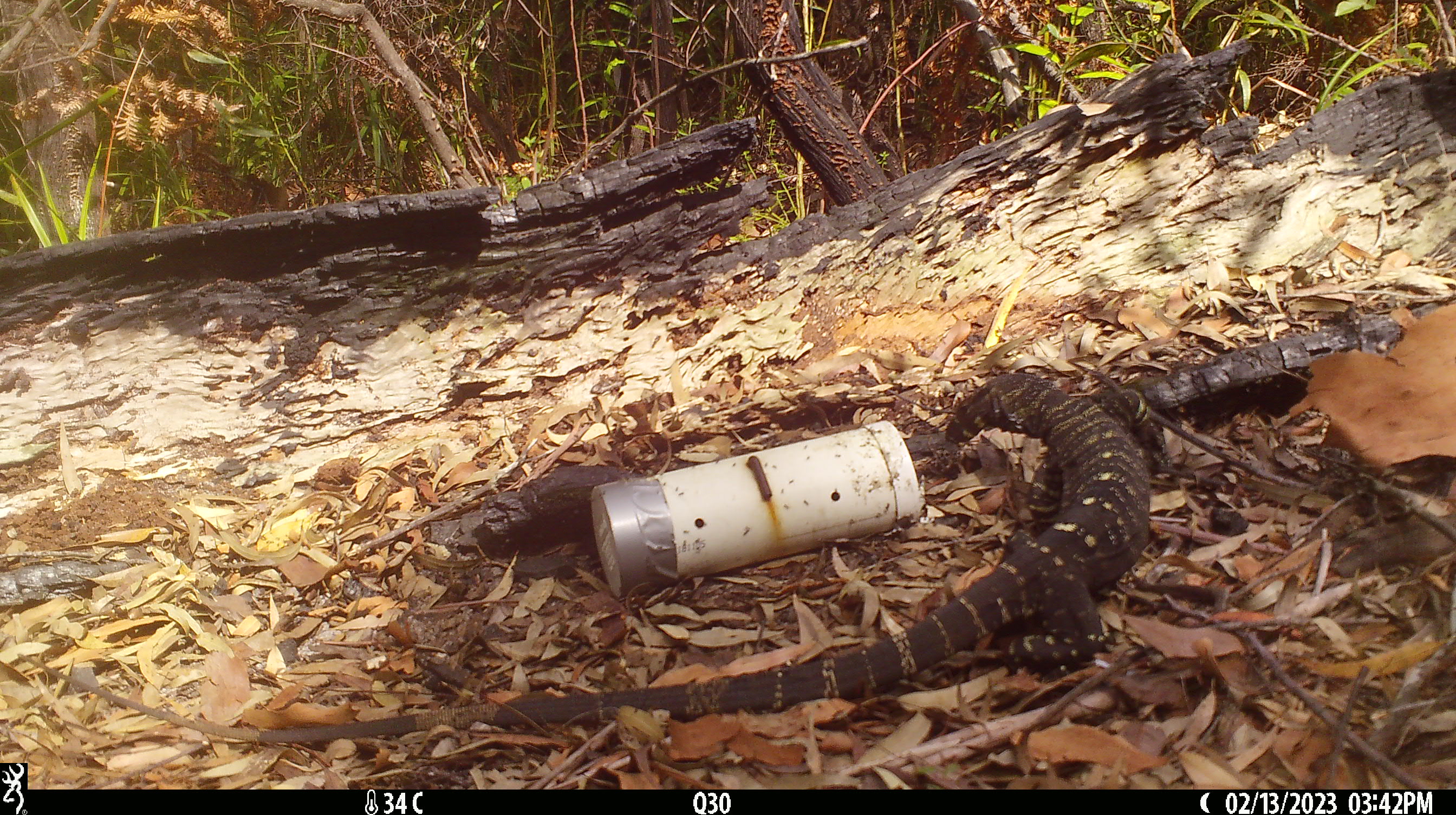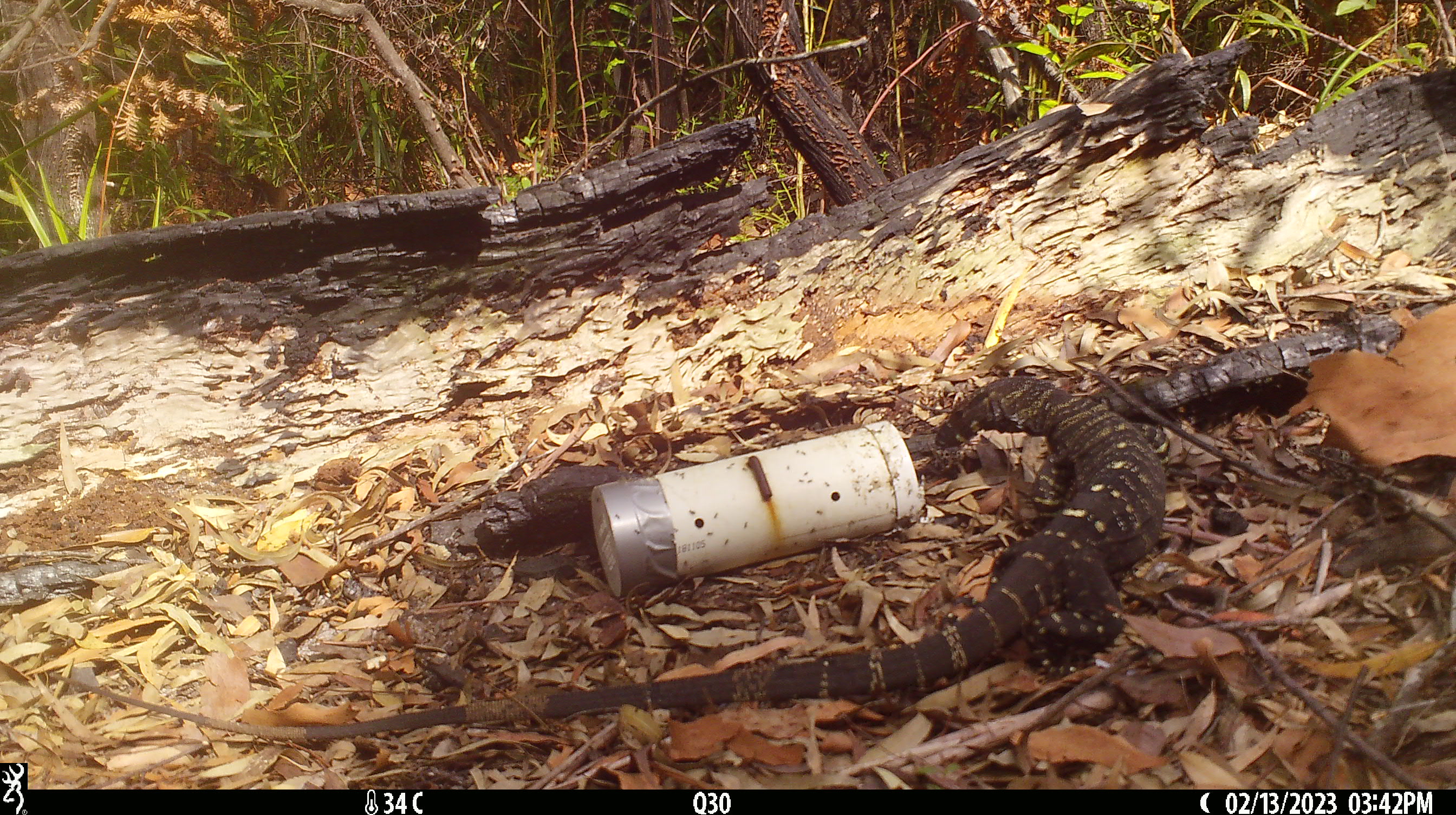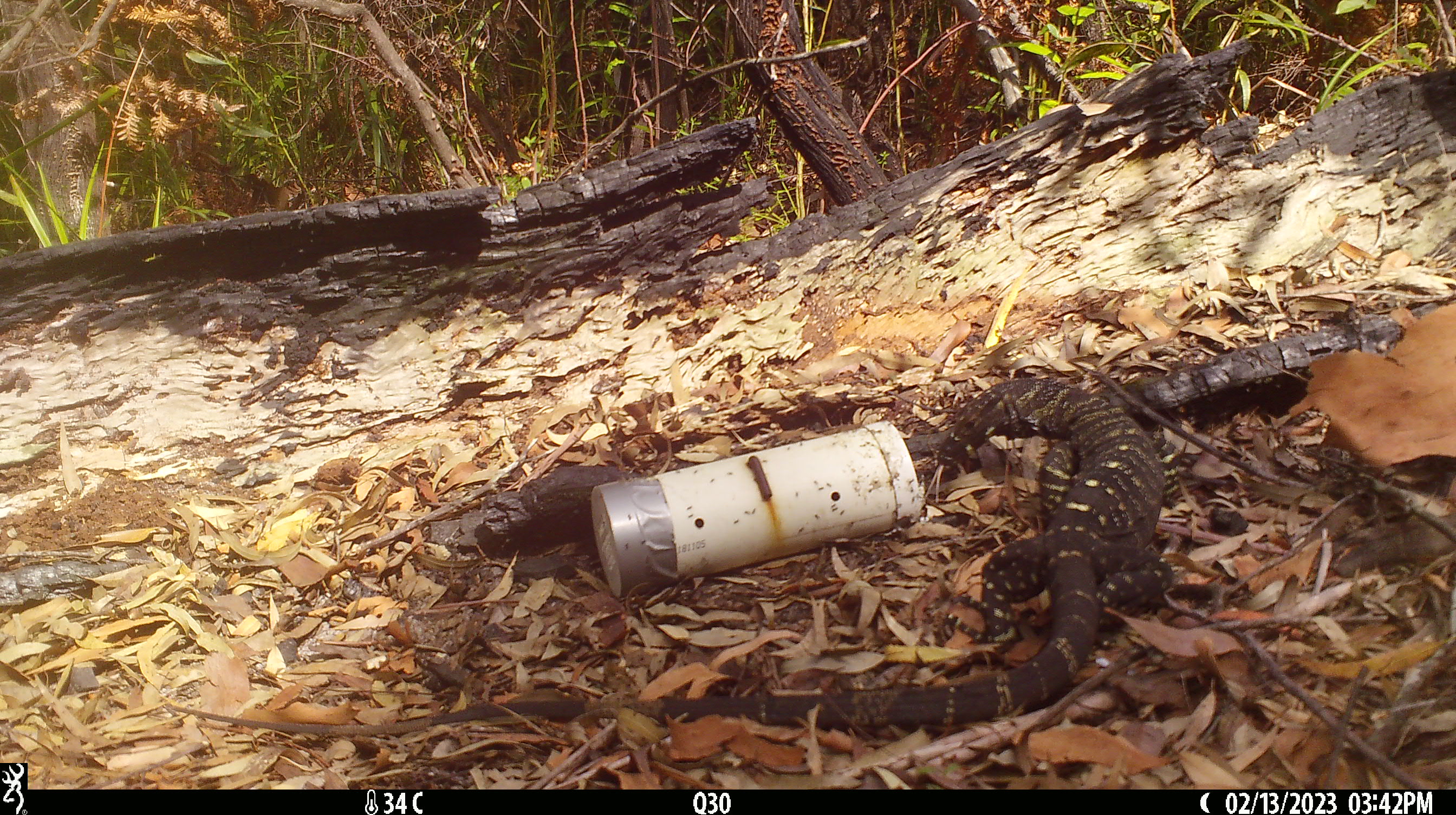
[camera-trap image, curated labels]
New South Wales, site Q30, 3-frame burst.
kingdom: Animalia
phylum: Chordata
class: Reptilia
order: Squamata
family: Varanidae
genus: Varanus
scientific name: Varanus varius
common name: lace monitor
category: goanna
Goanna (lace monitor) (Varanus varius).